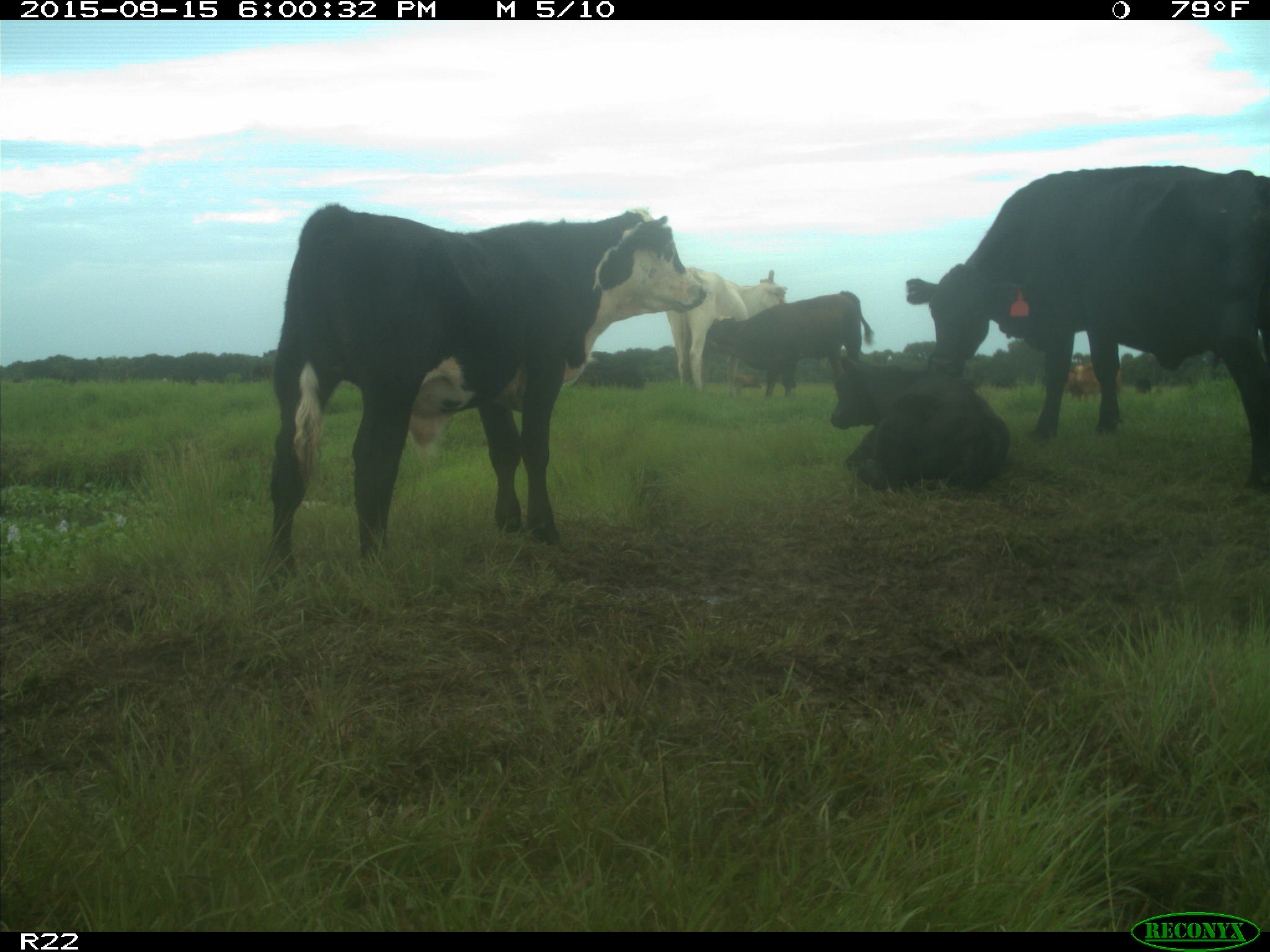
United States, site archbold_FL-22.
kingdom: Animalia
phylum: Chordata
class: Mammalia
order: Artiodactyla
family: Bovidae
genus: Bos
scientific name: Bos taurus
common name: domestic cow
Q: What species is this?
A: Bos taurus (domestic cow).